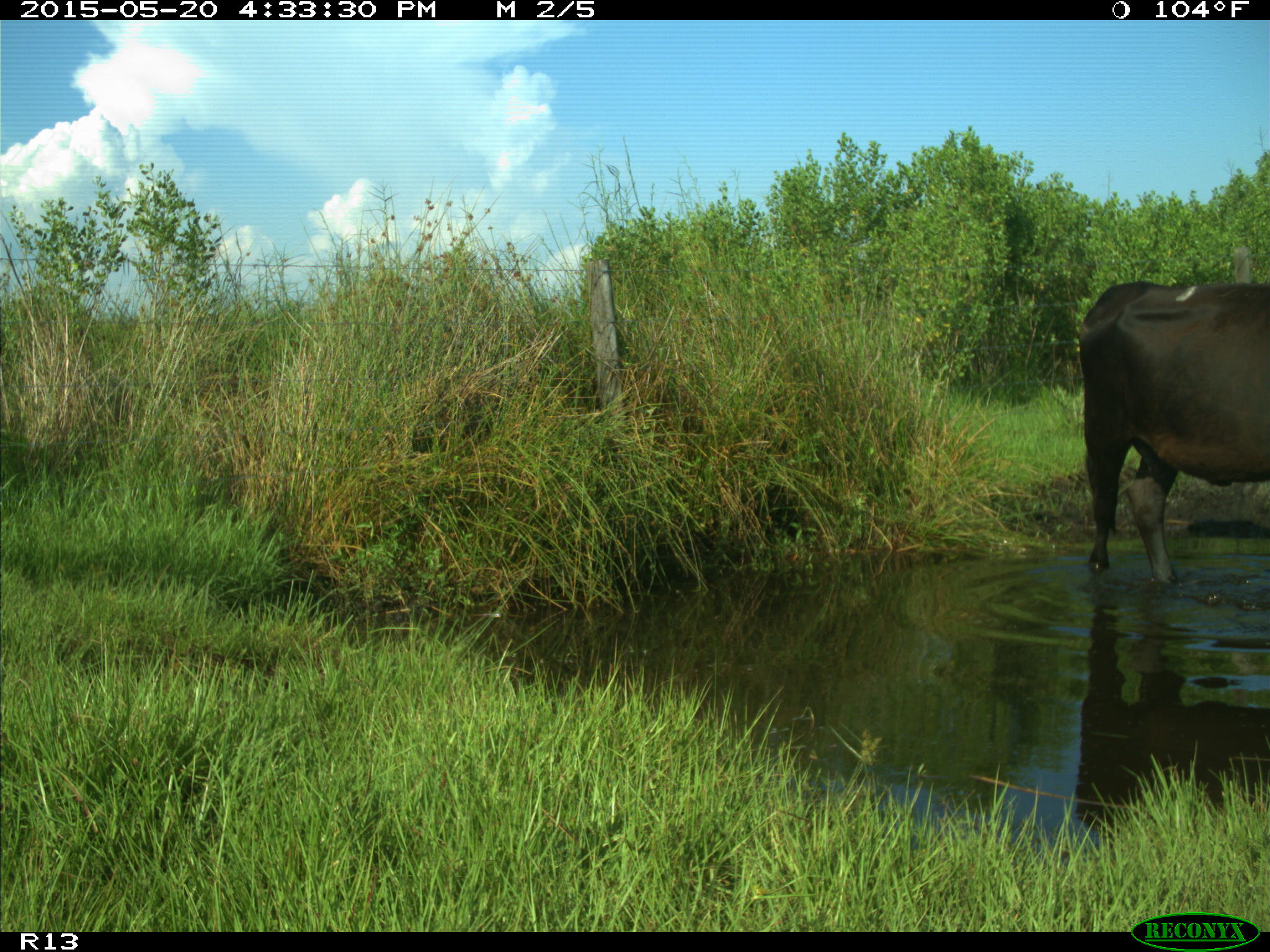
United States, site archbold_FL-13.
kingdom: Animalia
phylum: Chordata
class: Mammalia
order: Artiodactyla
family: Bovidae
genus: Bos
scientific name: Bos taurus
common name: domestic cow